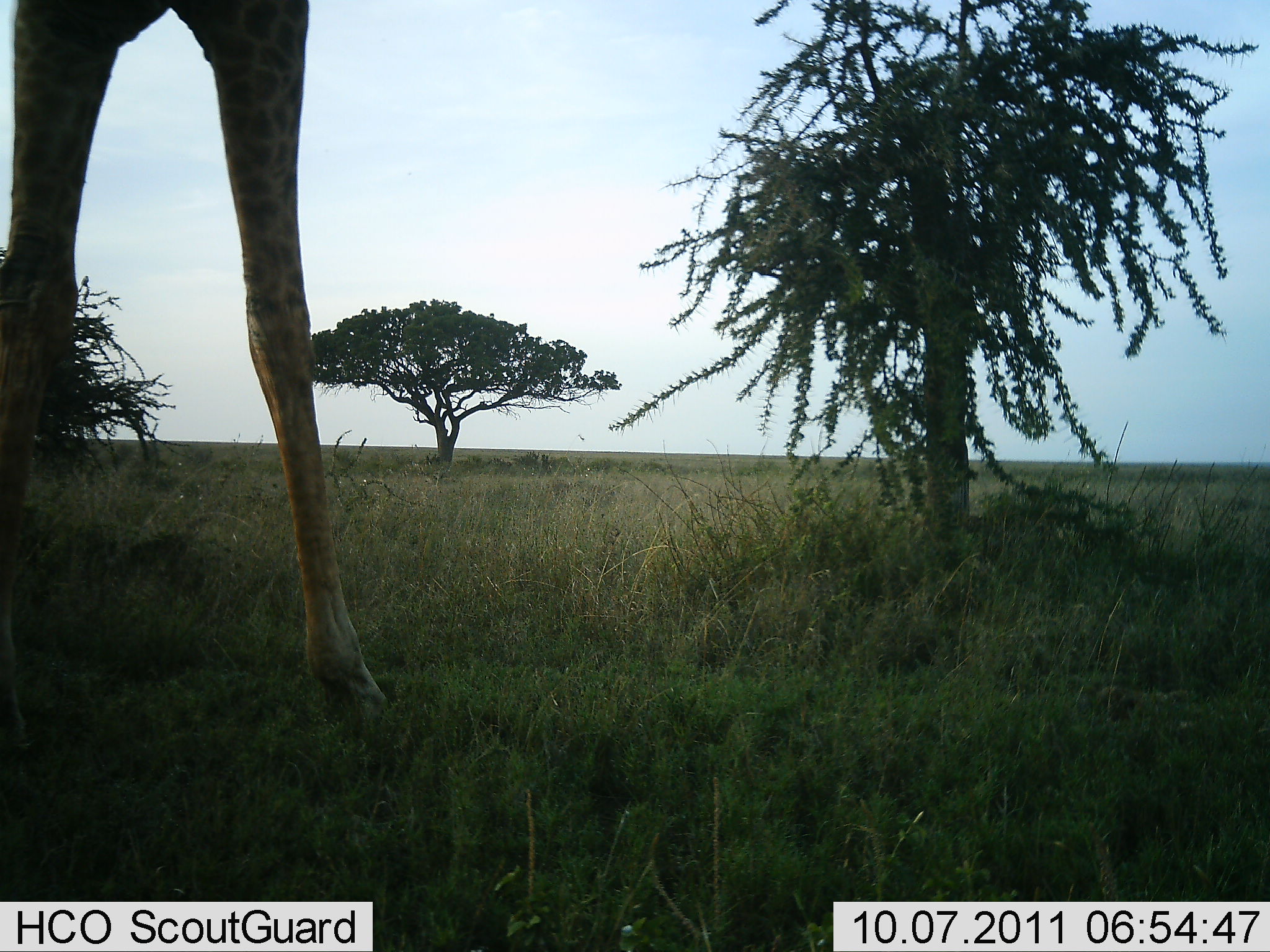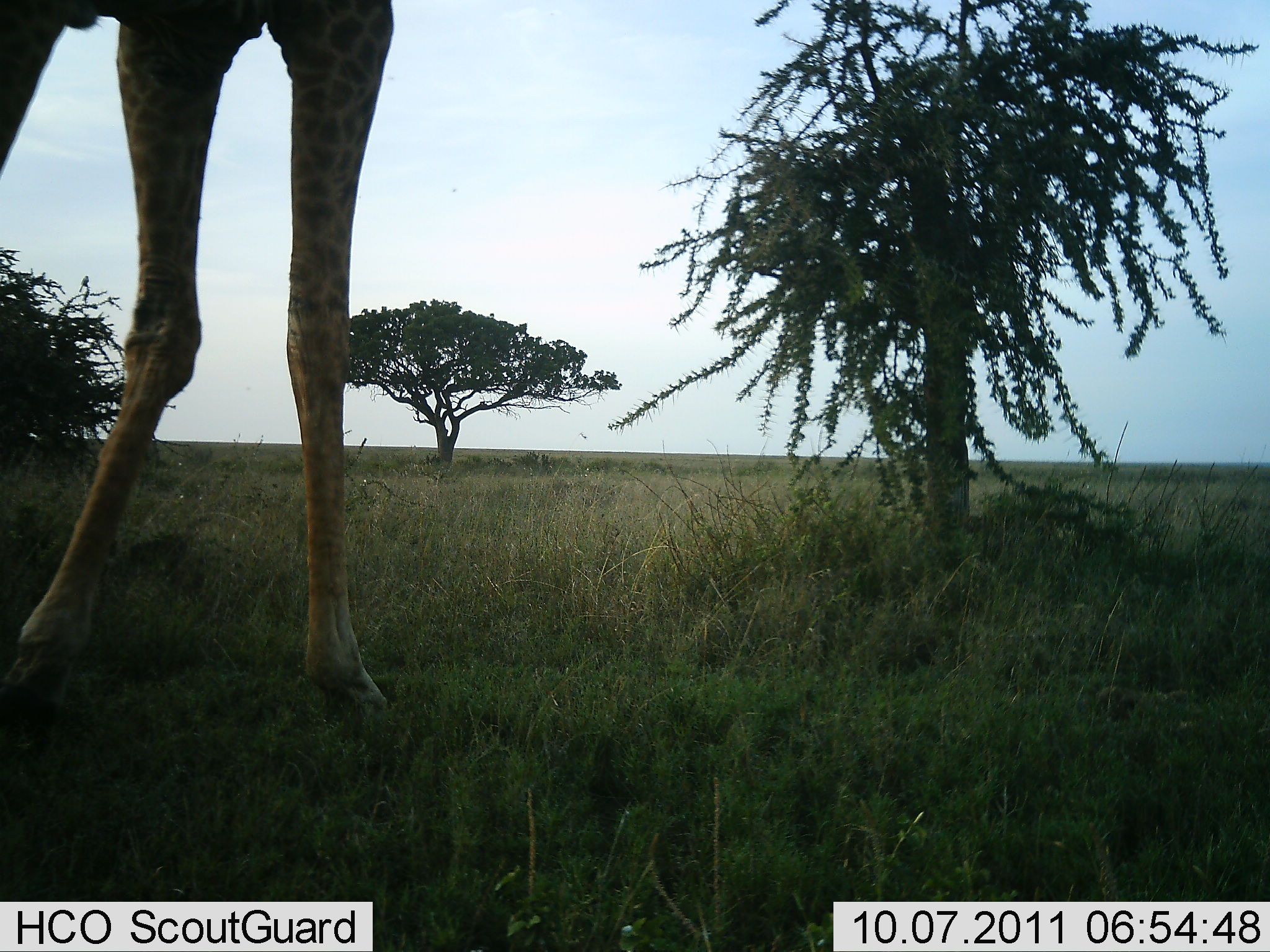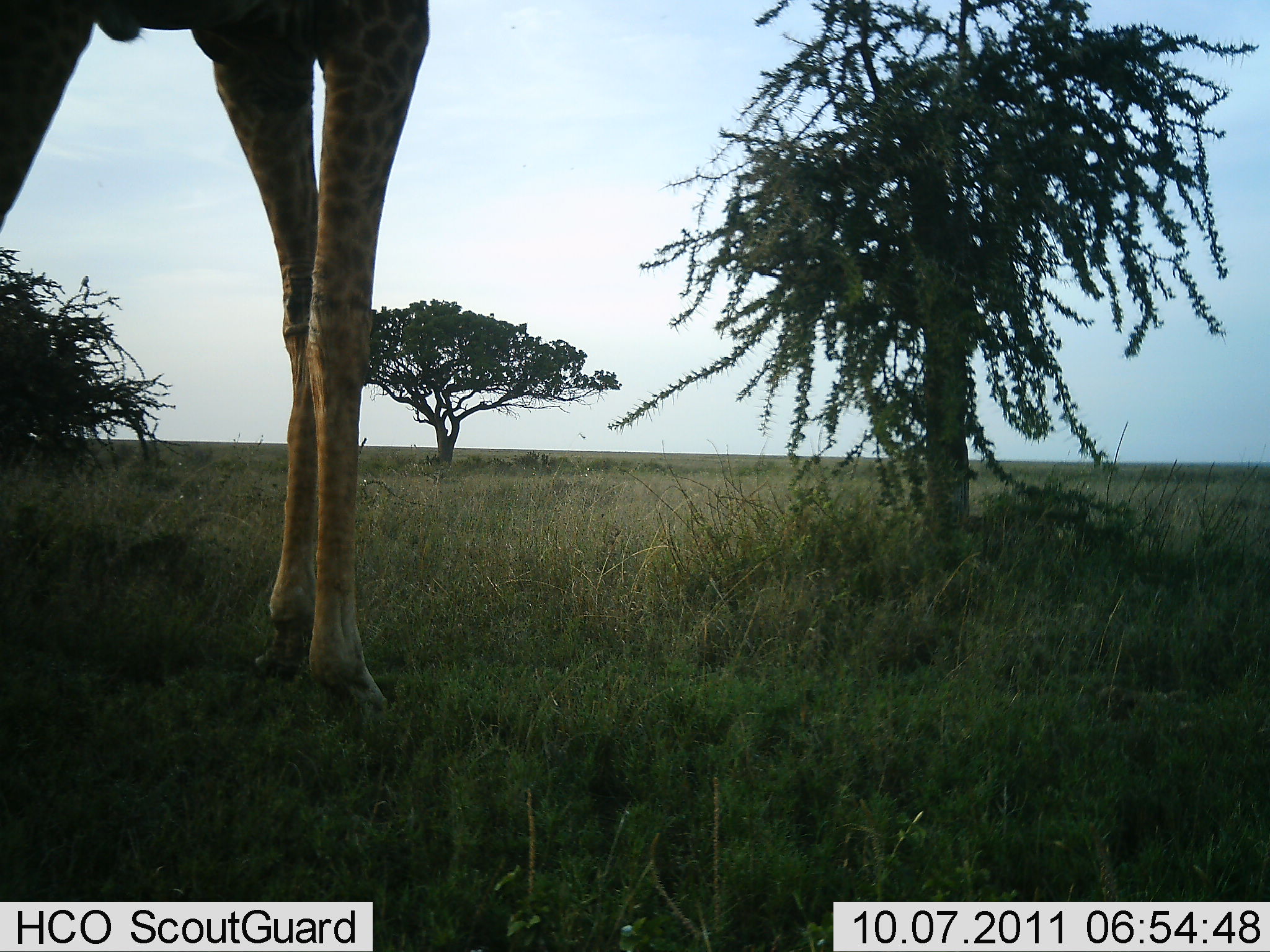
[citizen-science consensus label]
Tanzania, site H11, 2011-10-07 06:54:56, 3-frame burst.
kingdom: Animalia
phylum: Chordata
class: Mammalia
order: Artiodactyla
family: Giraffidae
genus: Giraffa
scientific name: Giraffa camelopardalis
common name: giraffe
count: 1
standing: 50%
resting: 0%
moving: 43%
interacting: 0%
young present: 0%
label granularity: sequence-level